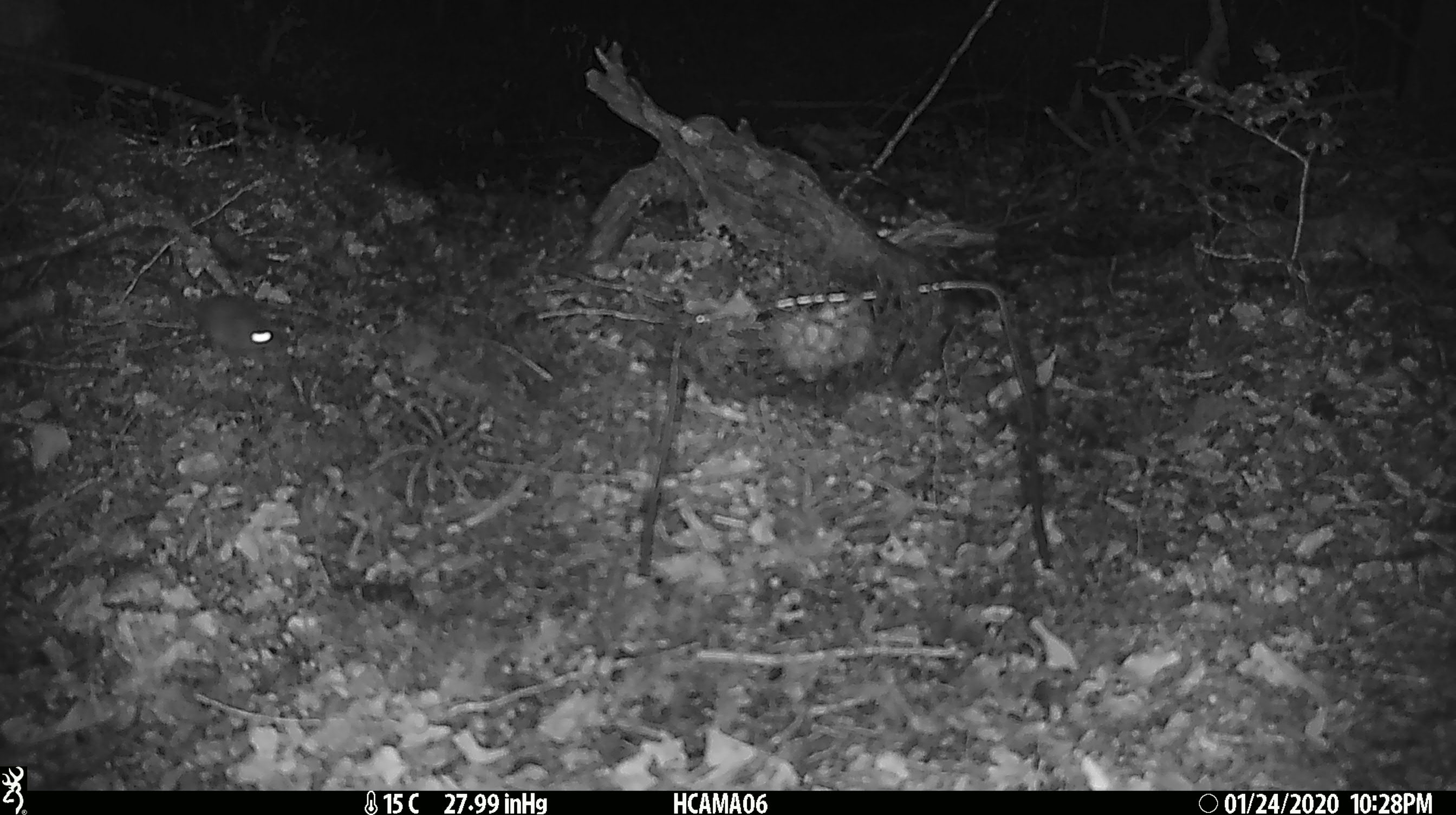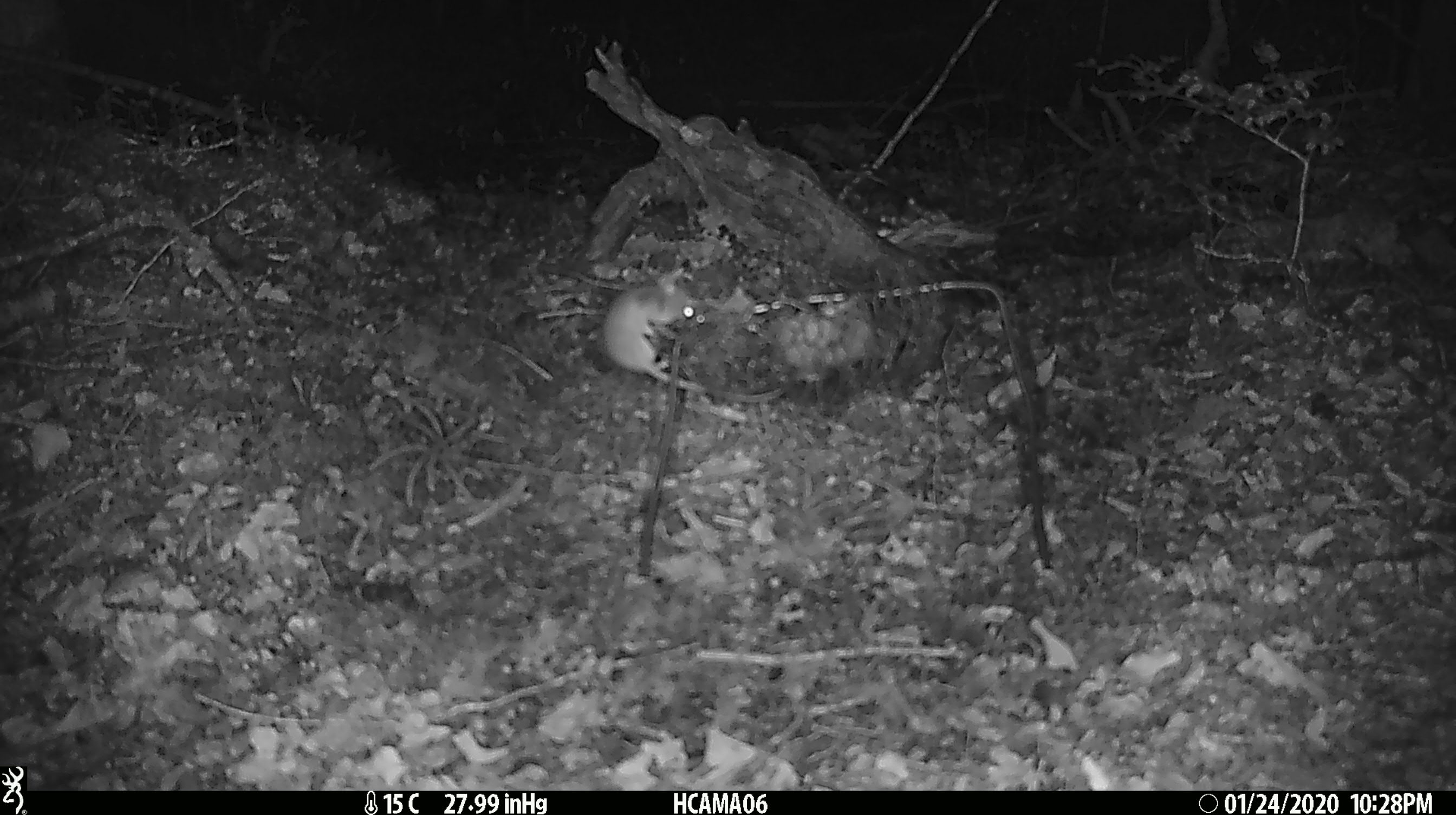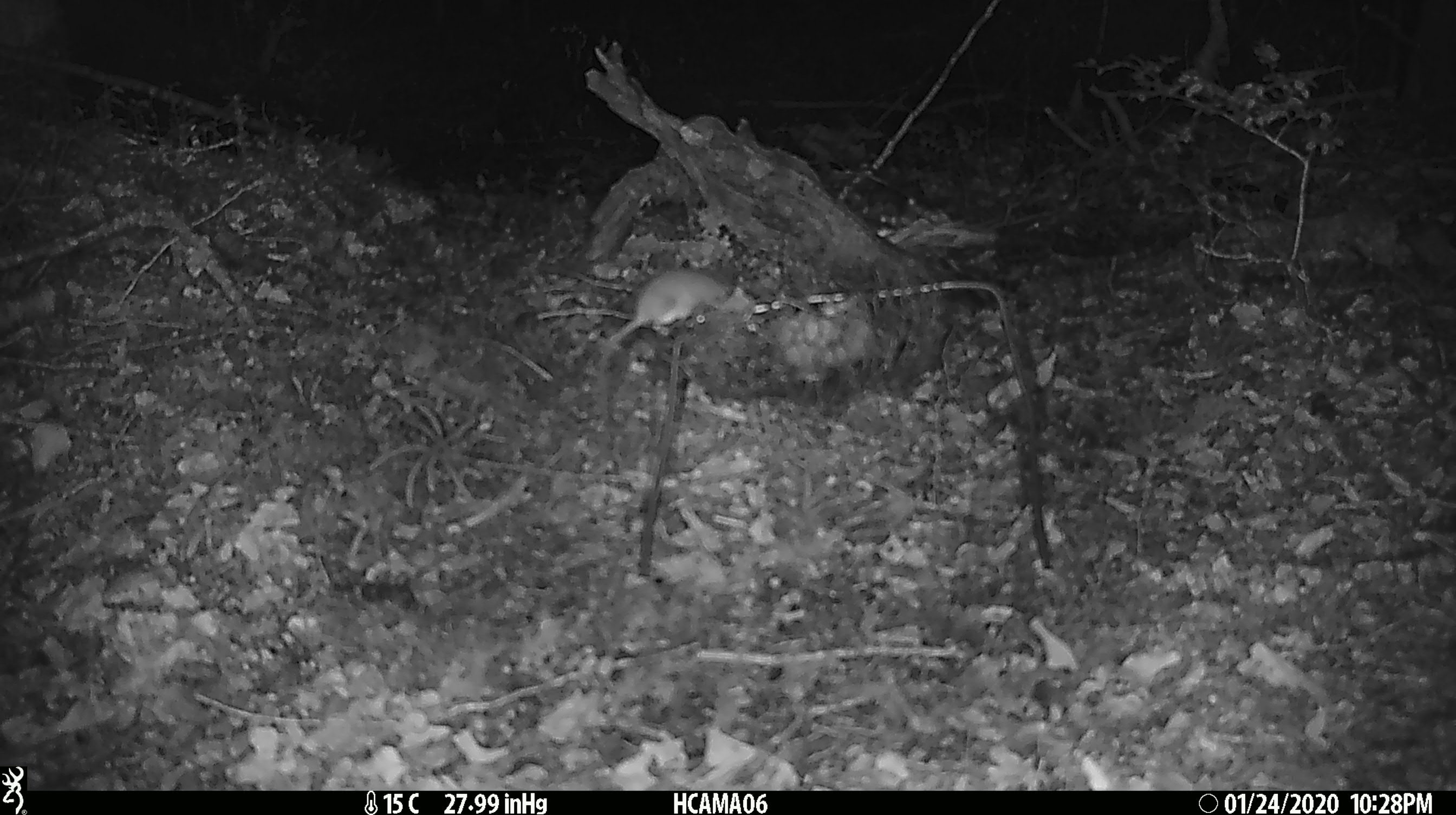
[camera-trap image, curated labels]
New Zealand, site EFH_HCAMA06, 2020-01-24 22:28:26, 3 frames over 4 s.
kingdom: Animalia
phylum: Chordata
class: Mammalia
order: Rodentia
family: Muridae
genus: Mus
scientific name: Mus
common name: mouse